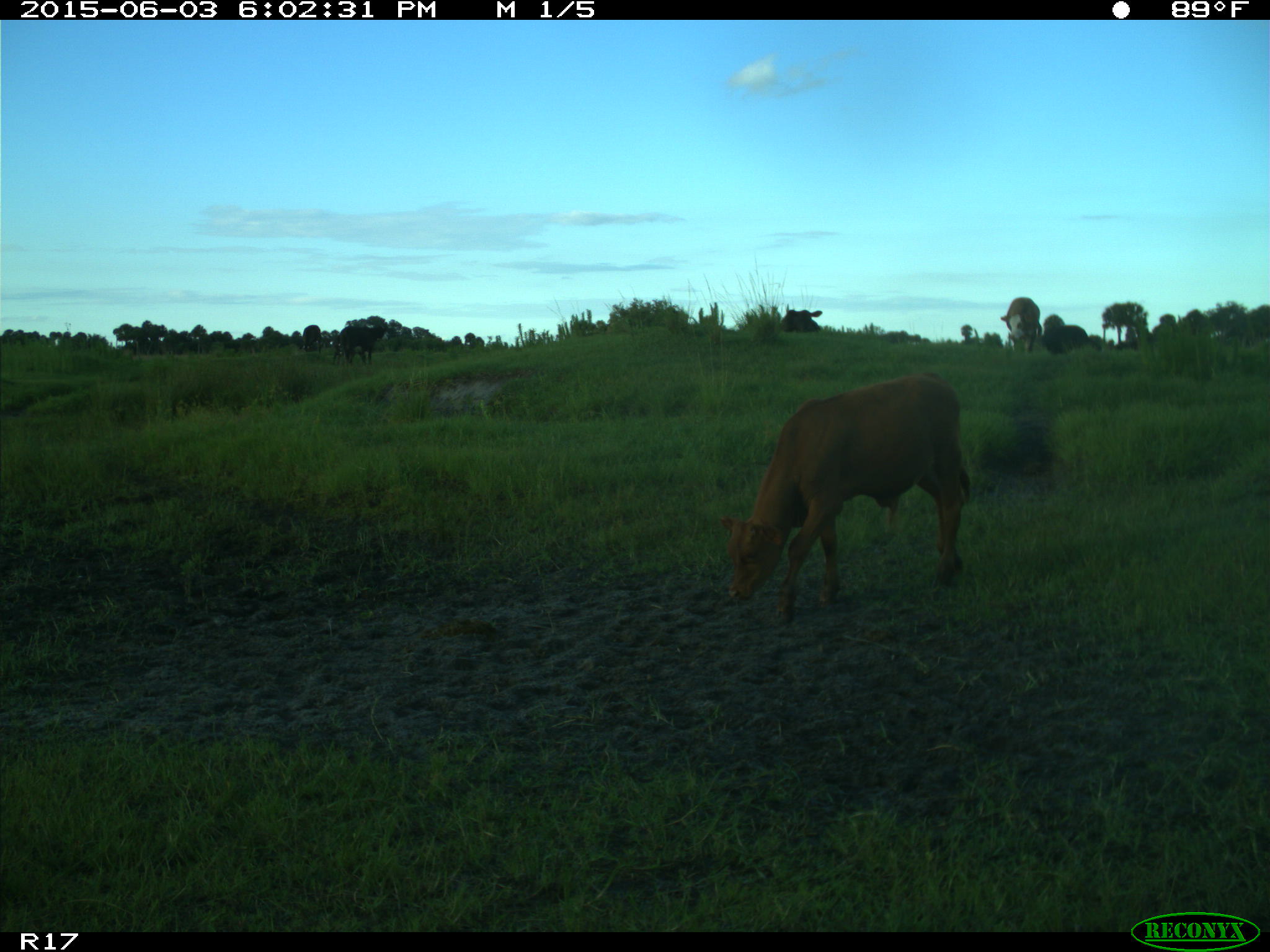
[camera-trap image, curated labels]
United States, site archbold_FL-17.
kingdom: Animalia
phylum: Chordata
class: Mammalia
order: Artiodactyla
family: Bovidae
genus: Bos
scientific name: Bos taurus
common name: domestic cow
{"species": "Bos taurus (domestic cow)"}